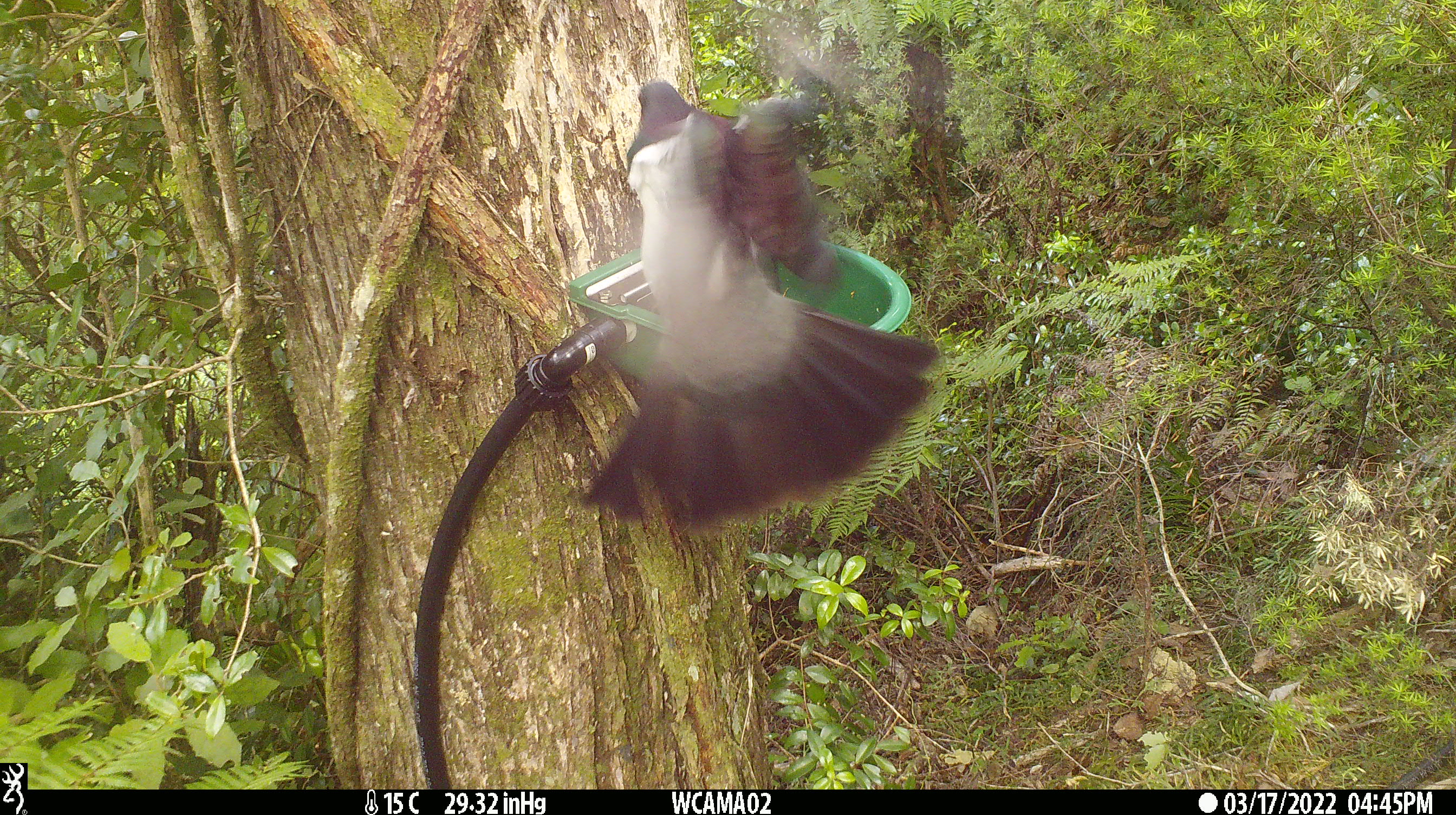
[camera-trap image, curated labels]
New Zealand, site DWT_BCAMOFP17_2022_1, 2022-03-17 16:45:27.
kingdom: Animalia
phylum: Chordata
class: Aves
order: Columbiformes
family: Columbidae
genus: Hemiphaga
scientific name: Hemiphaga novaeseelandiae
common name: new zealand pigeon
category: kereru